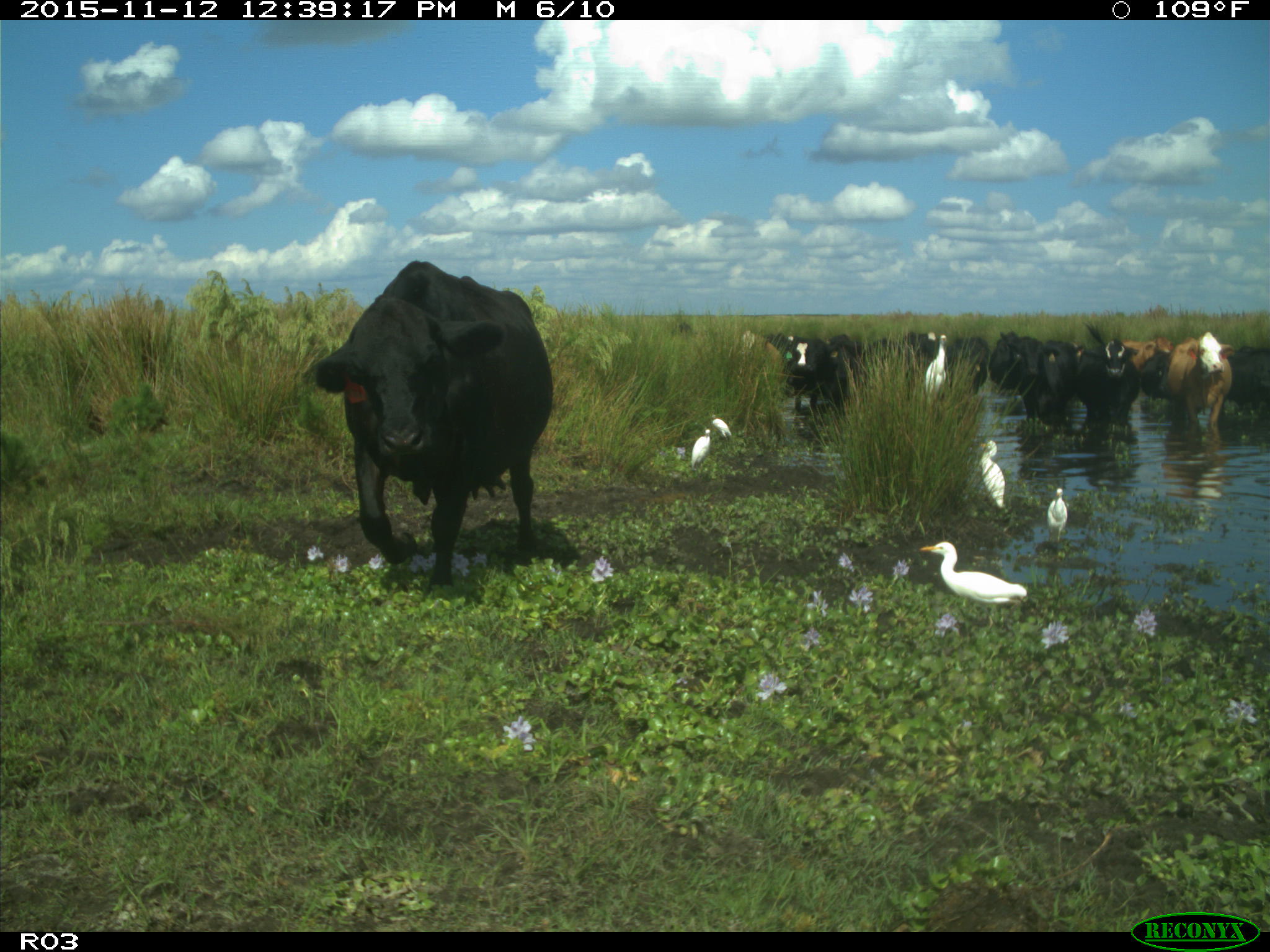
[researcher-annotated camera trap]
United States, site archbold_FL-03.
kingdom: Animalia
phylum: Chordata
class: Mammalia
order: Artiodactyla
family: Bovidae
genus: Bos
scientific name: Bos taurus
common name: domestic cow